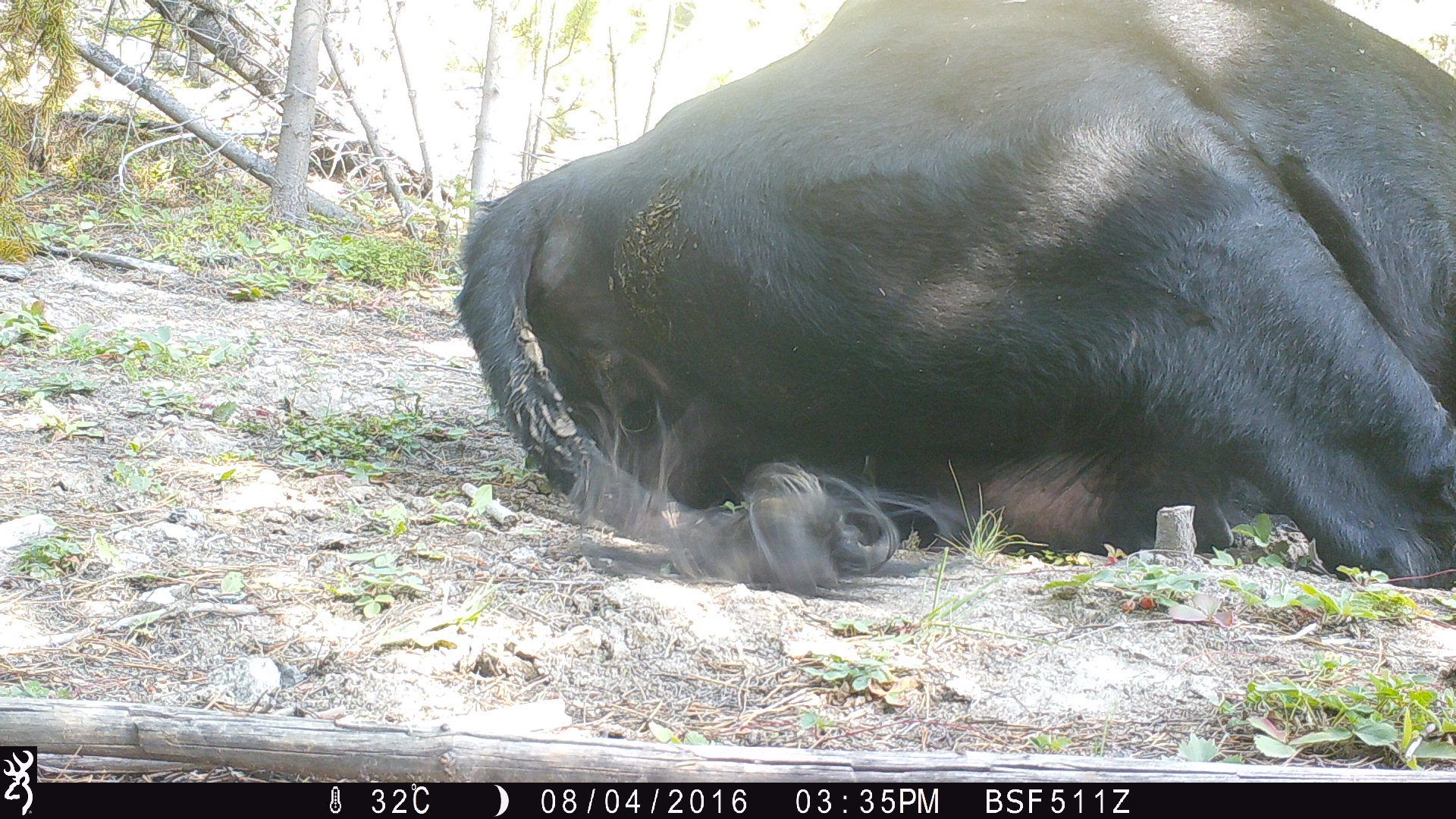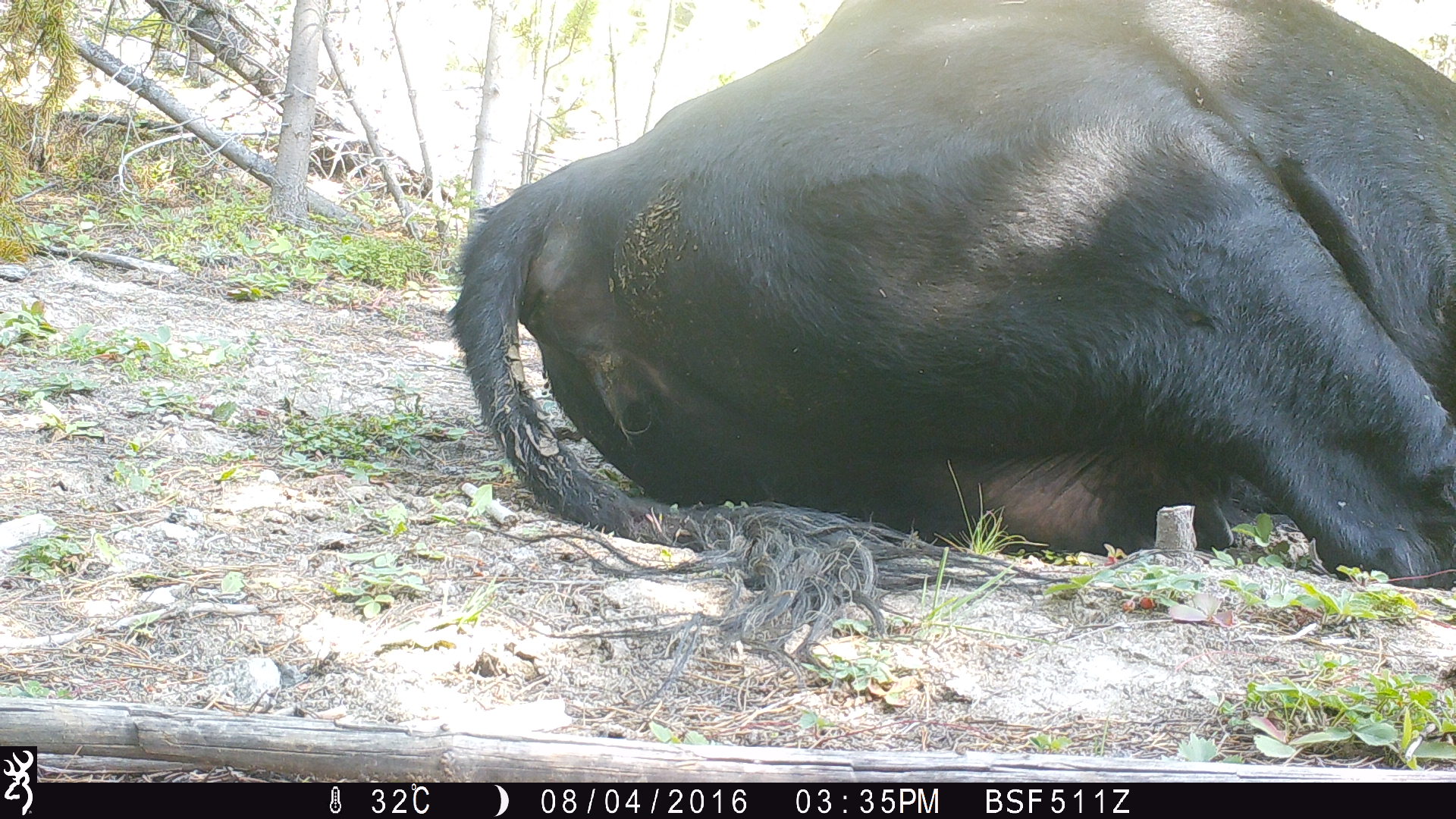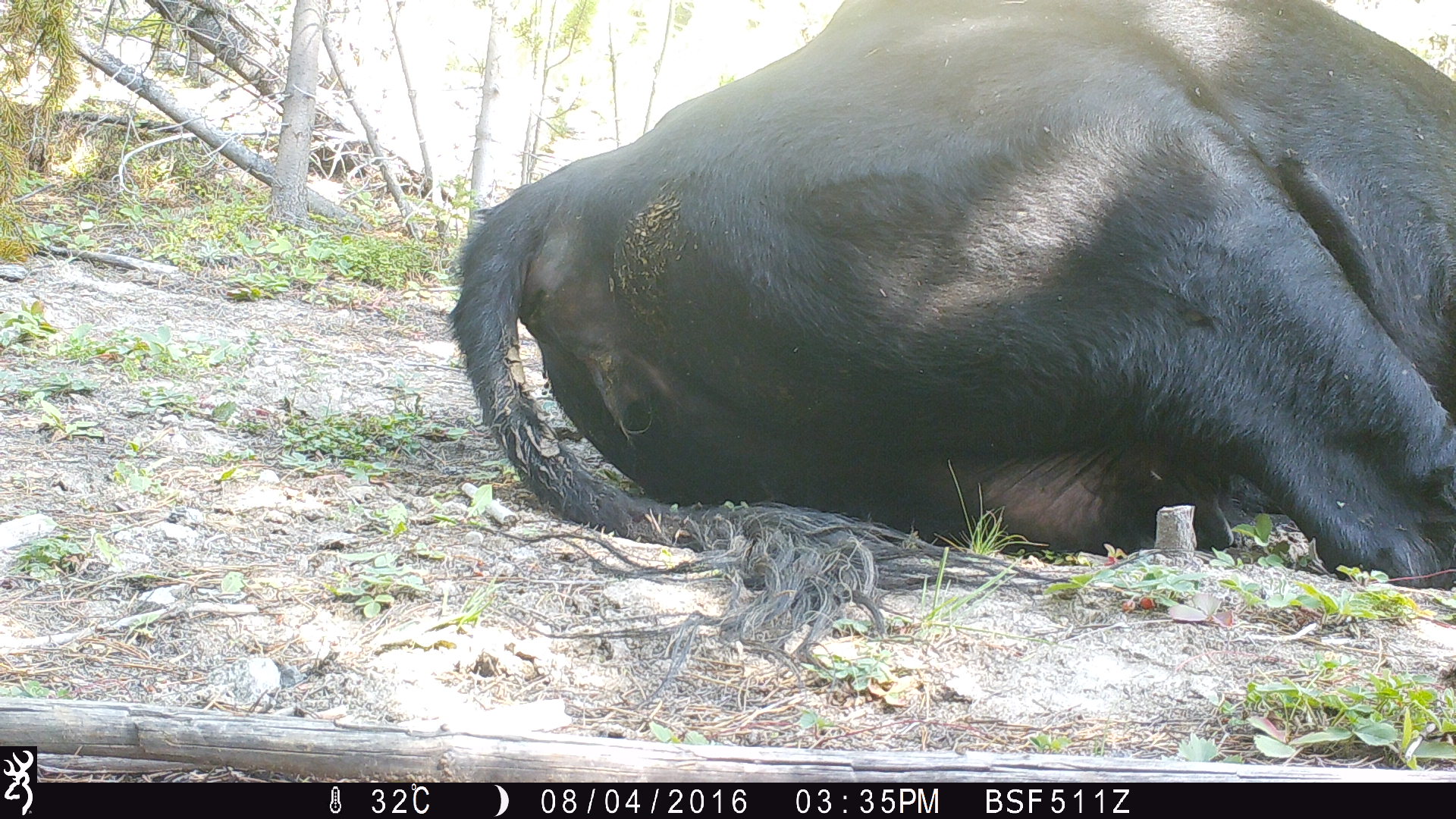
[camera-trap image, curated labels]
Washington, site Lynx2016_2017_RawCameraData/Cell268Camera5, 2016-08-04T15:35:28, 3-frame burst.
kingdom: Animalia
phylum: Chordata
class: Mammalia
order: Artiodactyla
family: Bovidae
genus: Bos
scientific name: Bos taurus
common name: domestic cattle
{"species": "domestic cattle (Bos taurus)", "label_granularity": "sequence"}